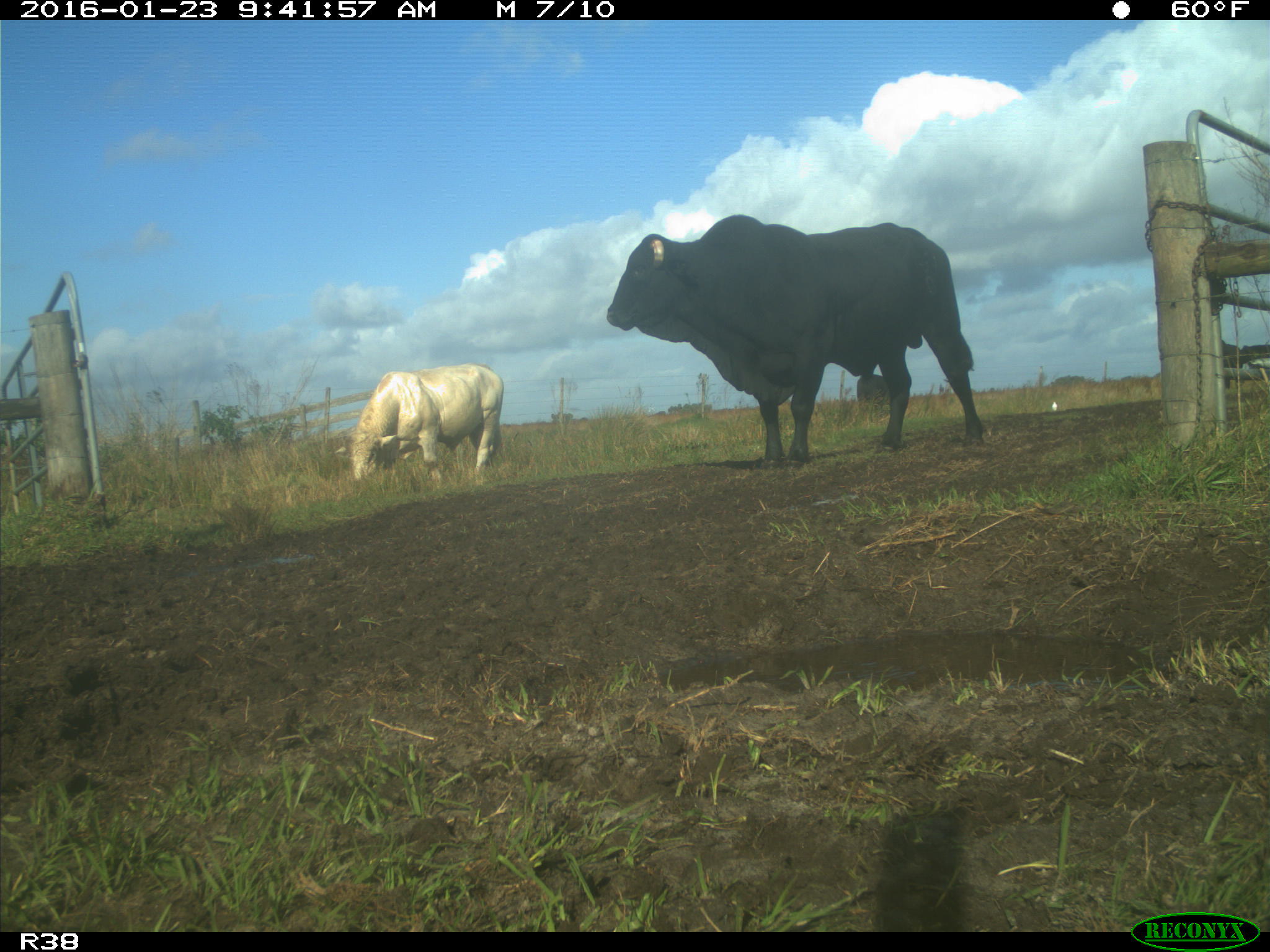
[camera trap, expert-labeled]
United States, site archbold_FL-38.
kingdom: Animalia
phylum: Chordata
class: Mammalia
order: Artiodactyla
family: Bovidae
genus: Bos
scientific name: Bos taurus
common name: domestic cow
Bos taurus (domestic cow).